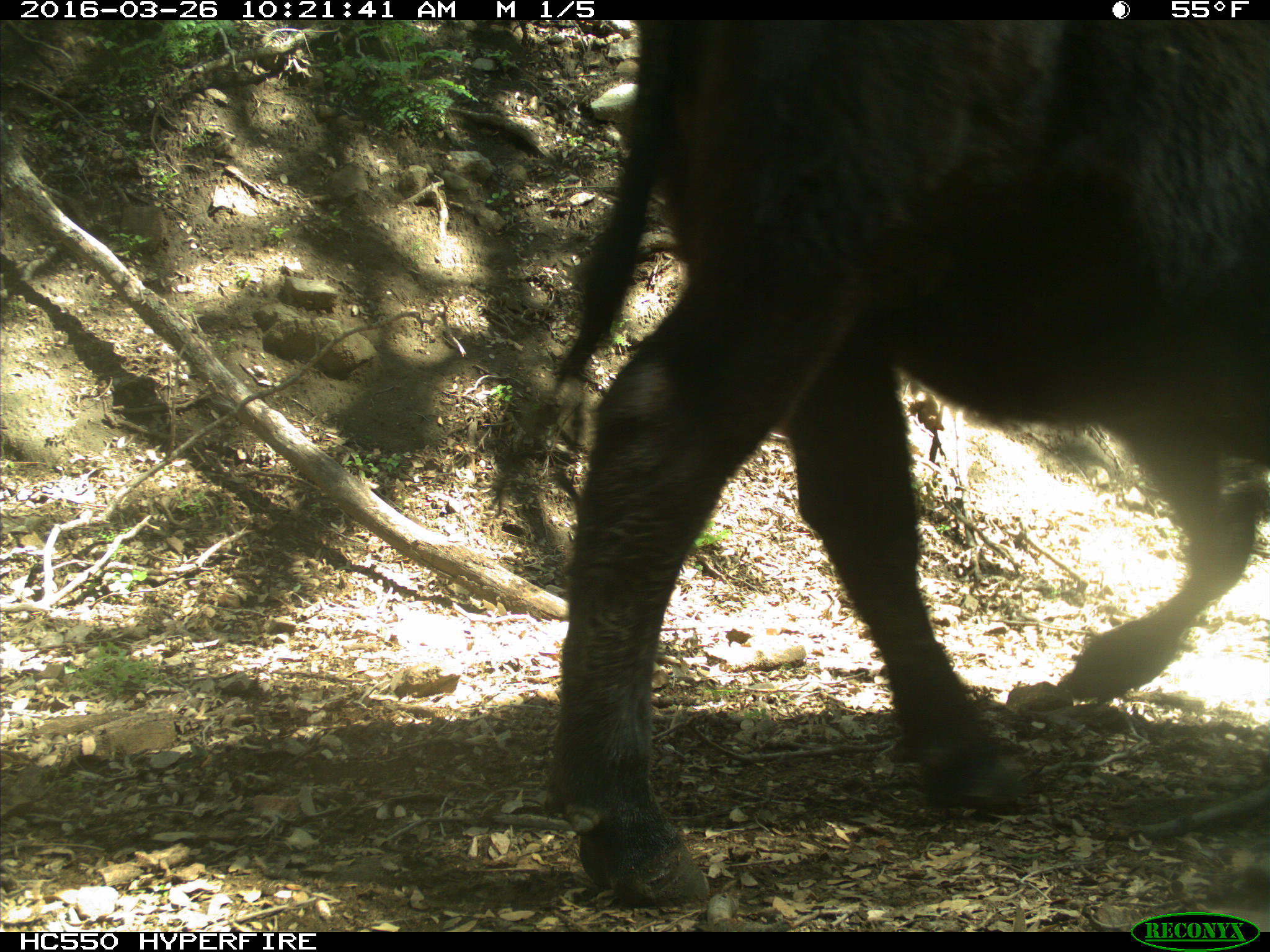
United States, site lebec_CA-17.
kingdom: Animalia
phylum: Chordata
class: Mammalia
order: Artiodactyla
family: Bovidae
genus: Bos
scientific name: Bos taurus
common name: domestic cow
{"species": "Bos taurus (domestic cow)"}